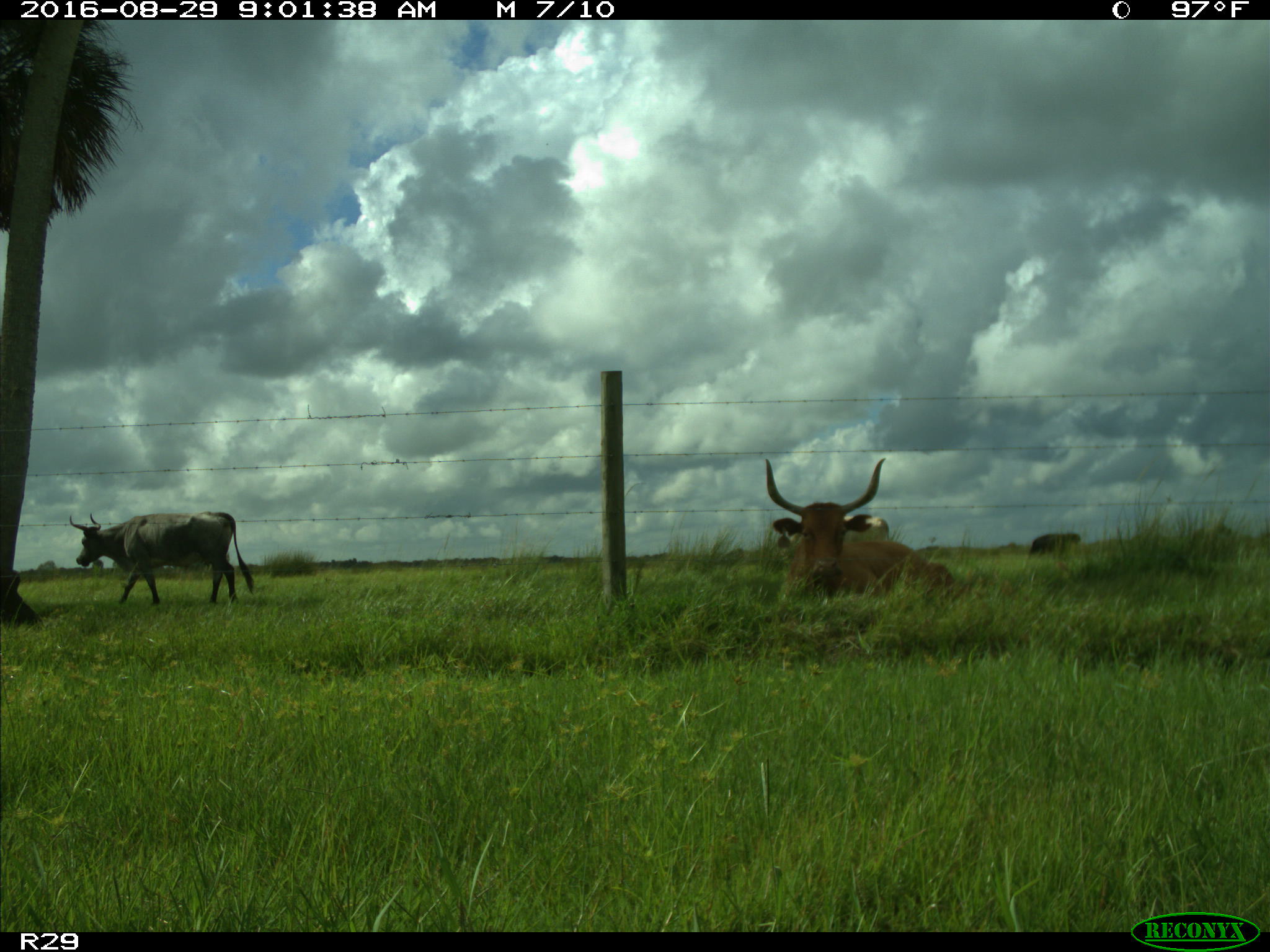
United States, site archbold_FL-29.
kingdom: Animalia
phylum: Chordata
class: Mammalia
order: Artiodactyla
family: Bovidae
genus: Bos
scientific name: Bos taurus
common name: domestic cow